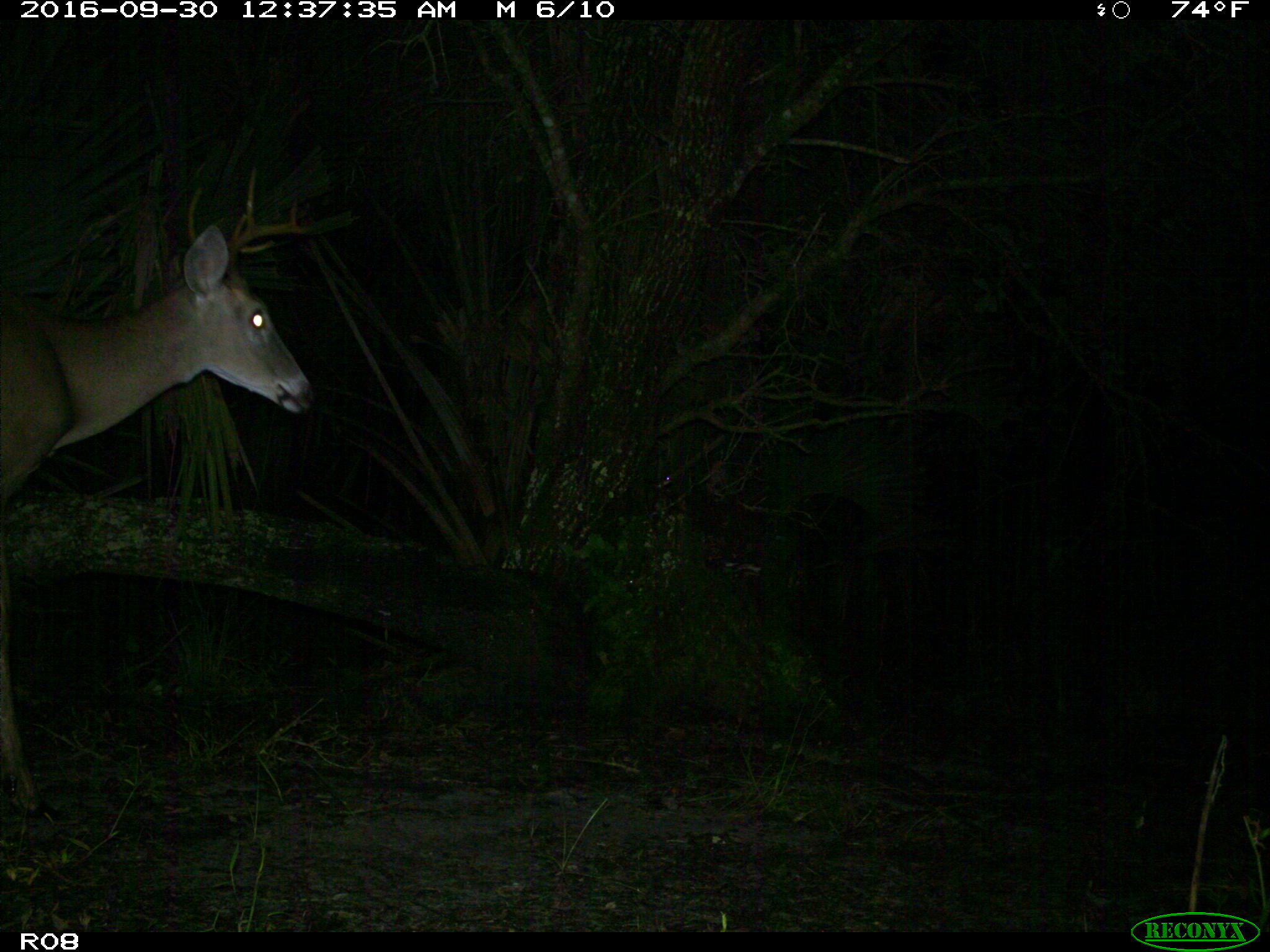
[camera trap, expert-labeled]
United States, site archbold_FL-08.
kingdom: Animalia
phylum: Chordata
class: Mammalia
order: Artiodactyla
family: Cervidae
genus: Odocoileus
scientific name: Odocoileus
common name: deer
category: unidentified deer